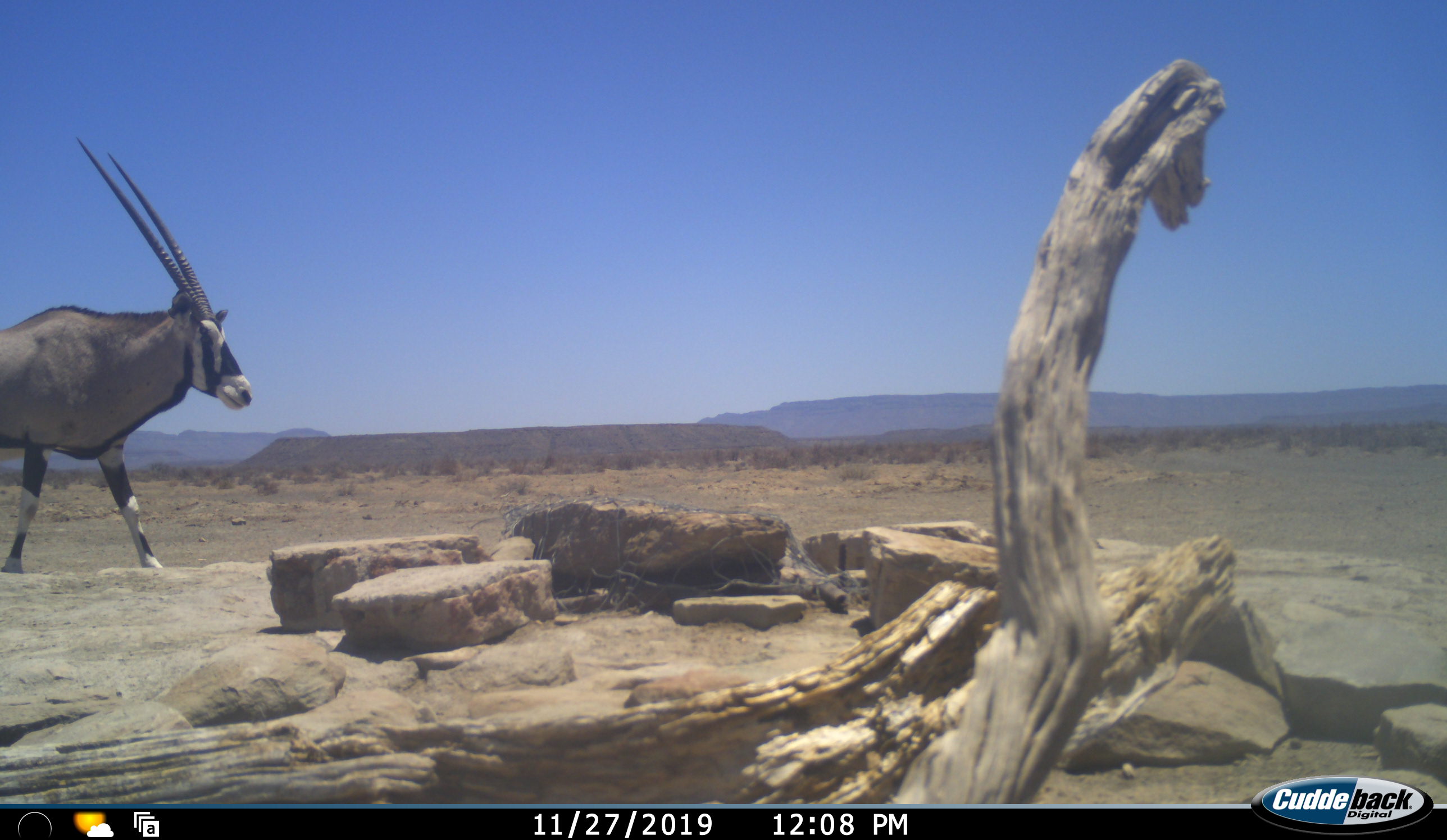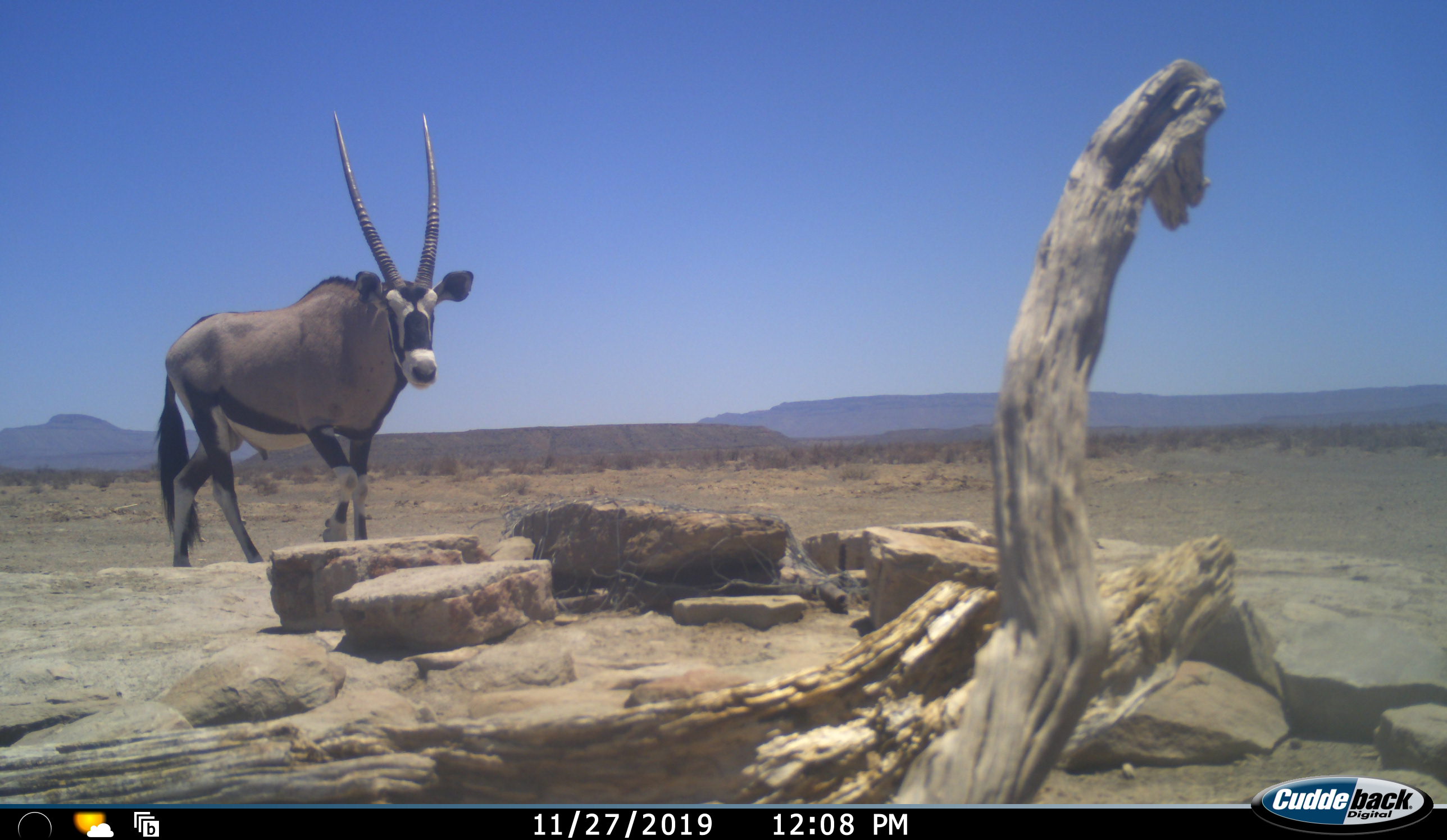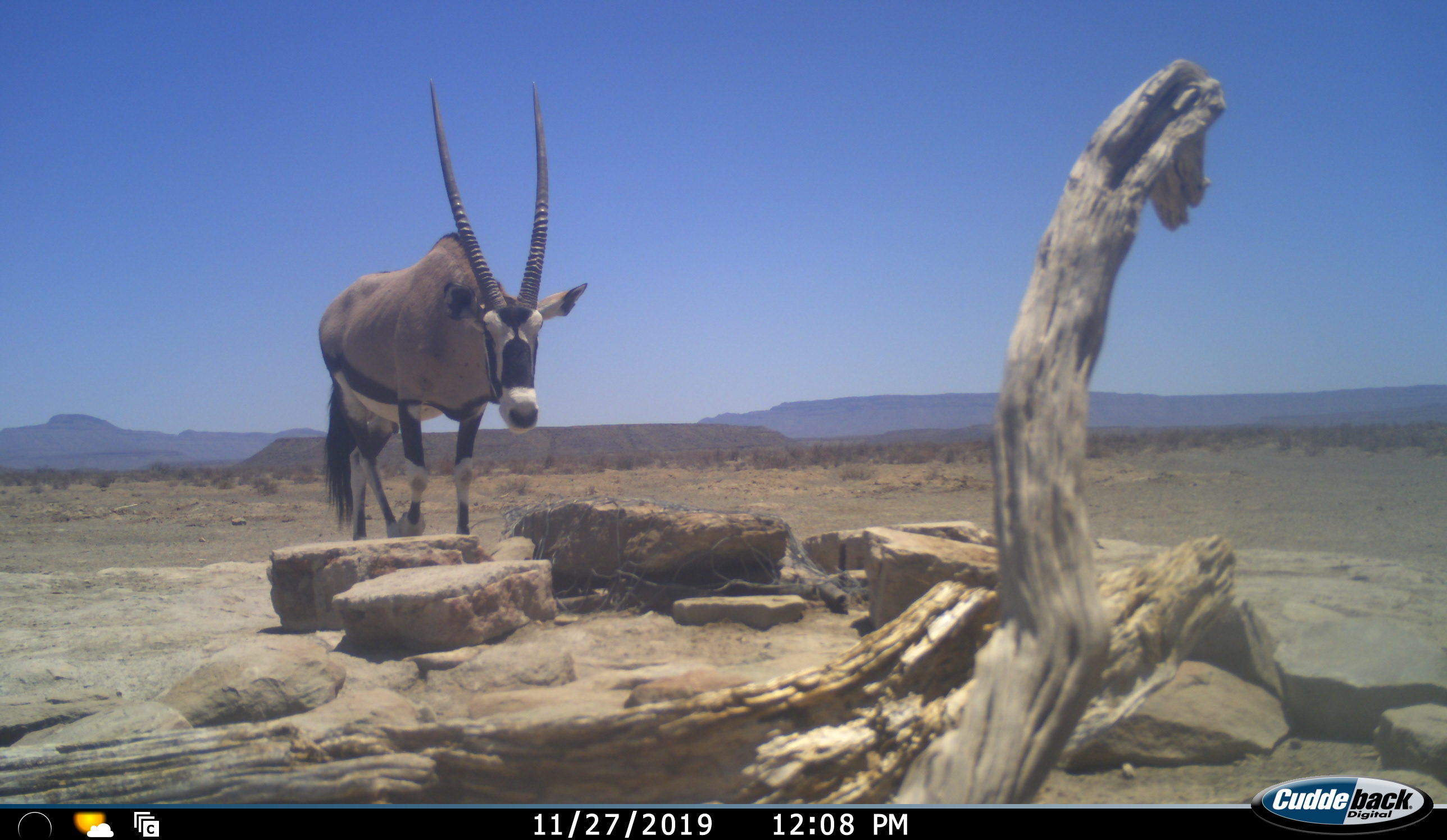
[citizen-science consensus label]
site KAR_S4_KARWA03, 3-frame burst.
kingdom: Animalia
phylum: Chordata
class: Mammalia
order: Artiodactyla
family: Bovidae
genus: Oryx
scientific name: Oryx gazella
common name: gemsbok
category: oryx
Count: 1.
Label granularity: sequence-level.